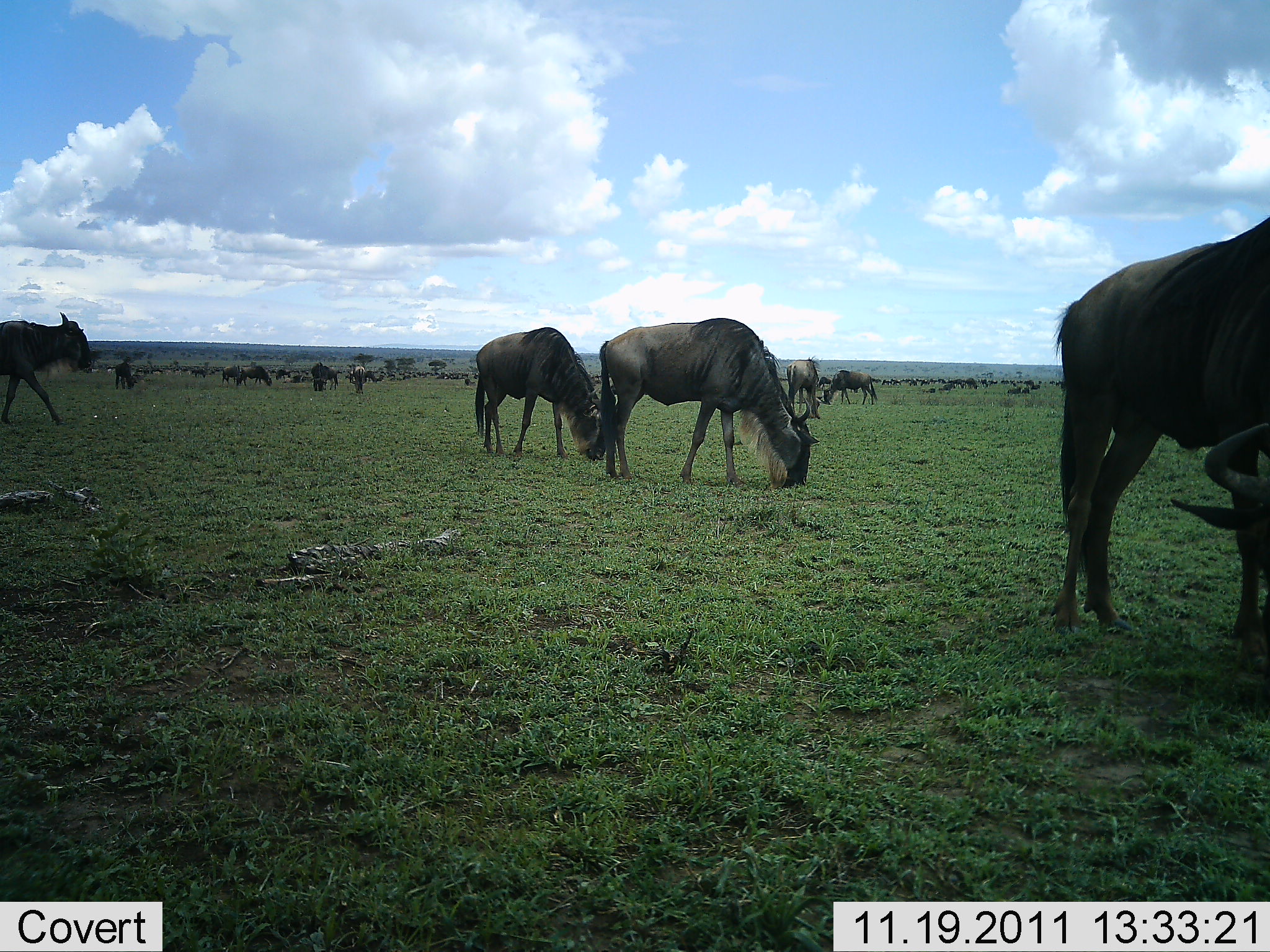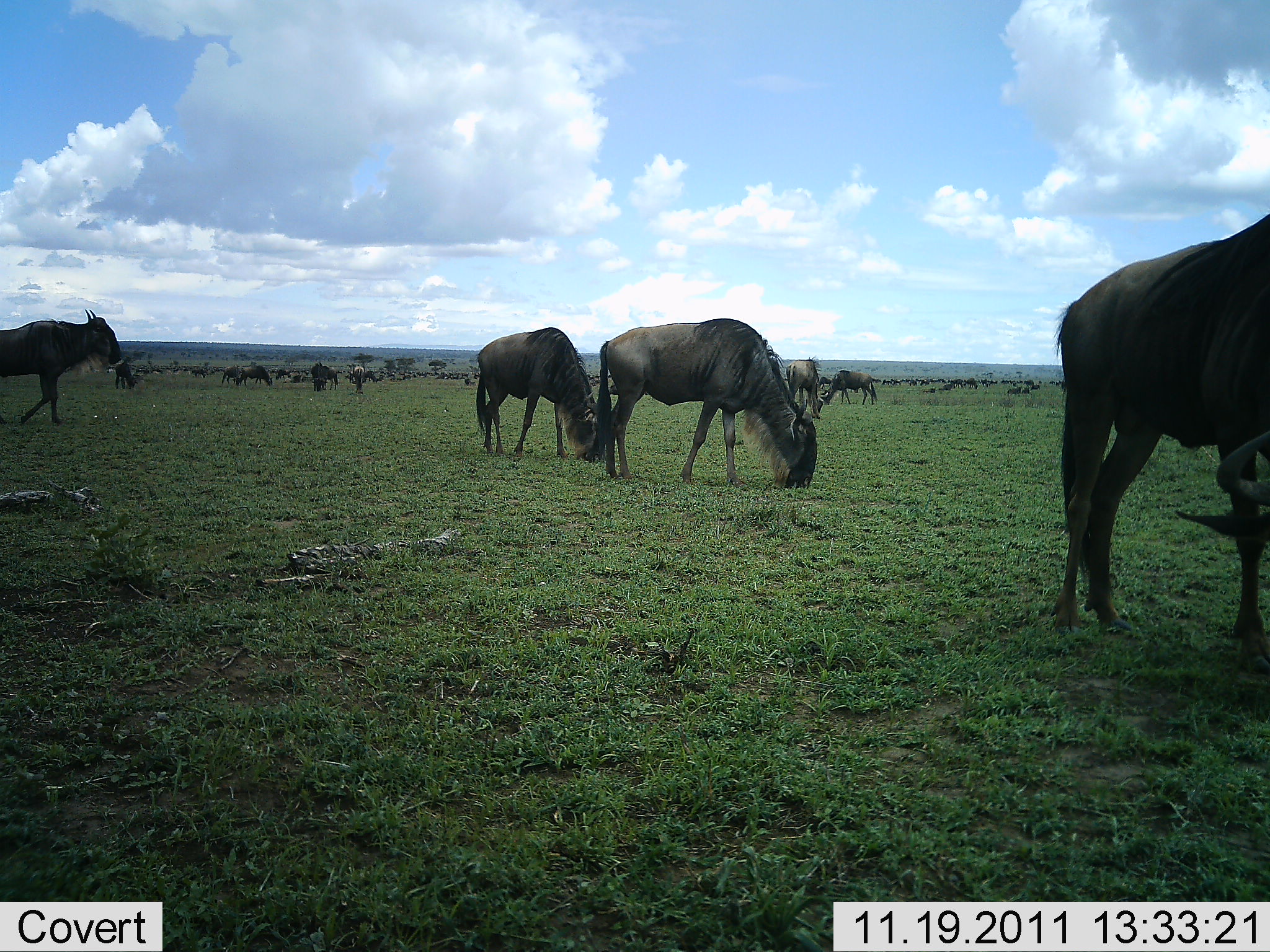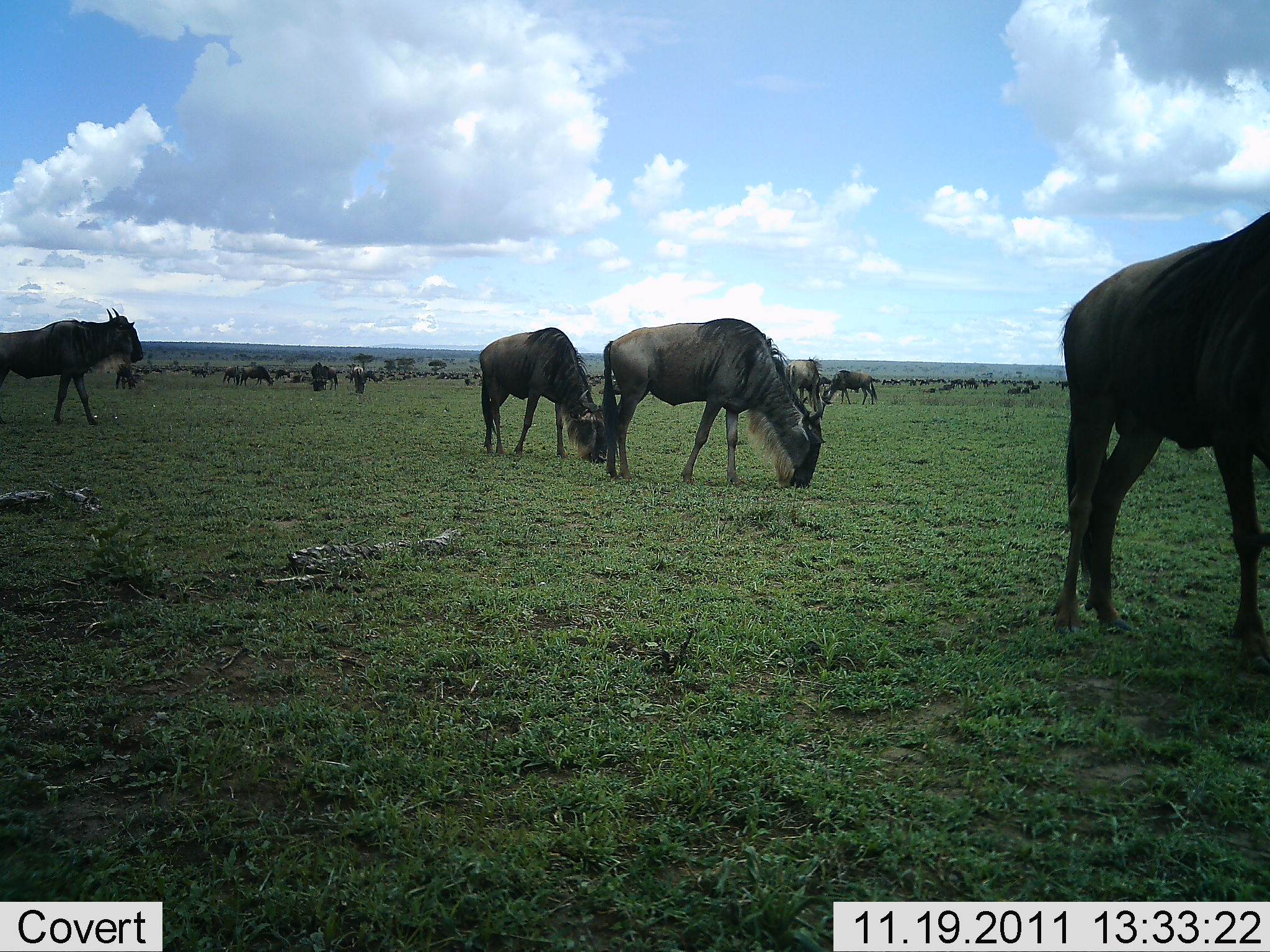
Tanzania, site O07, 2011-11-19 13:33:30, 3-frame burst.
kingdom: Animalia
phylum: Chordata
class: Mammalia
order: Artiodactyla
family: Bovidae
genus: Connochaetes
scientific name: Connochaetes taurinus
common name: blue wildebeest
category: wildebeest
Wildebeest (blue wildebeest) (Connochaetes taurinus), count 11-50. Behavior (volunteer vote fractions): standing 67%, resting 8%, moving 17%, interacting 8%. Young present (vote fraction): 0%. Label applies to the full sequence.